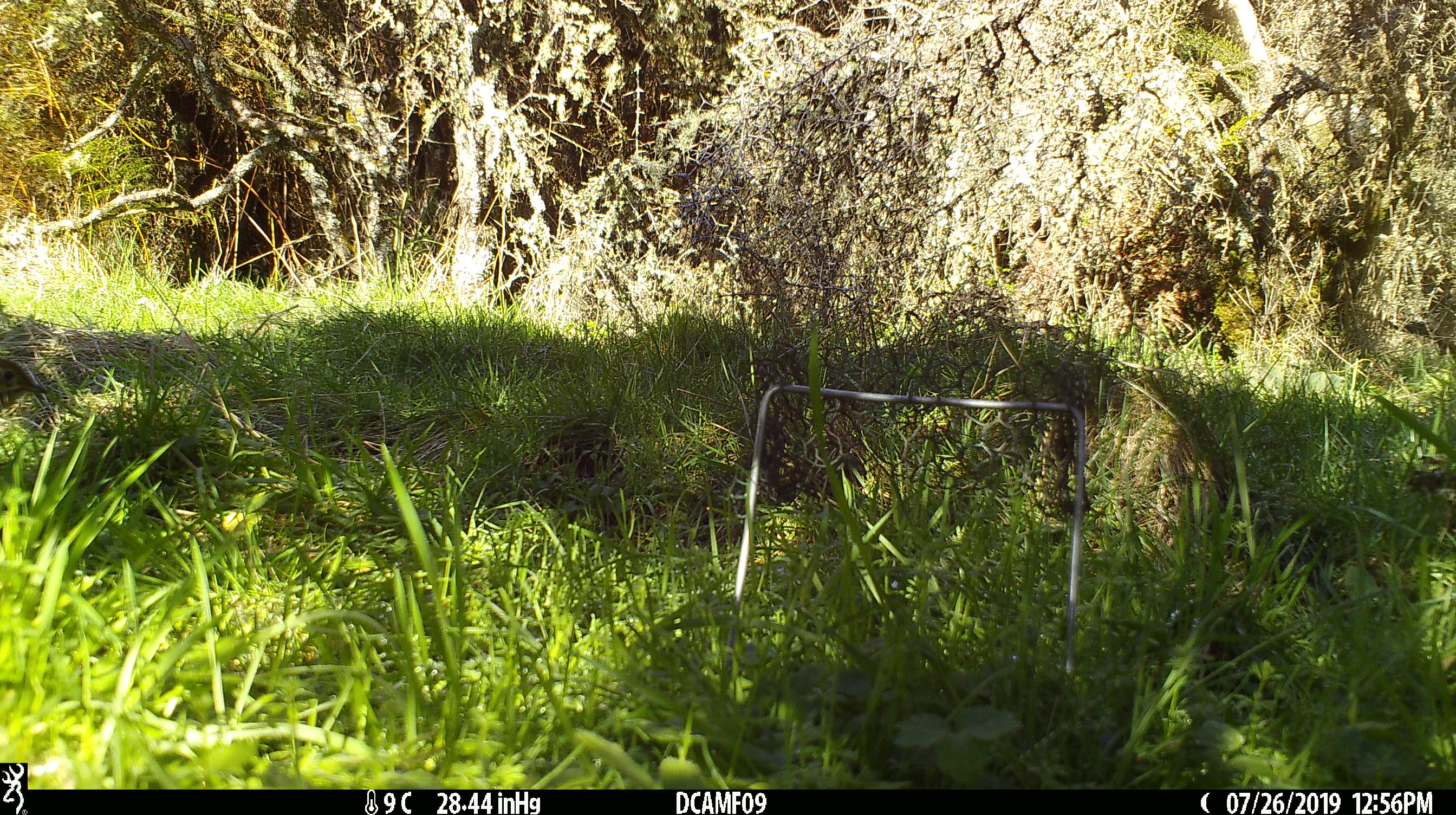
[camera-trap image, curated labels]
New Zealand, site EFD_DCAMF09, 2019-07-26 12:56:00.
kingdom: Animalia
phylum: Chordata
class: Aves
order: Passeriformes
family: Turdidae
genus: Turdus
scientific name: Turdus philomelos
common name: song thrush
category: thrush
Thrush (song thrush) (Turdus philomelos).